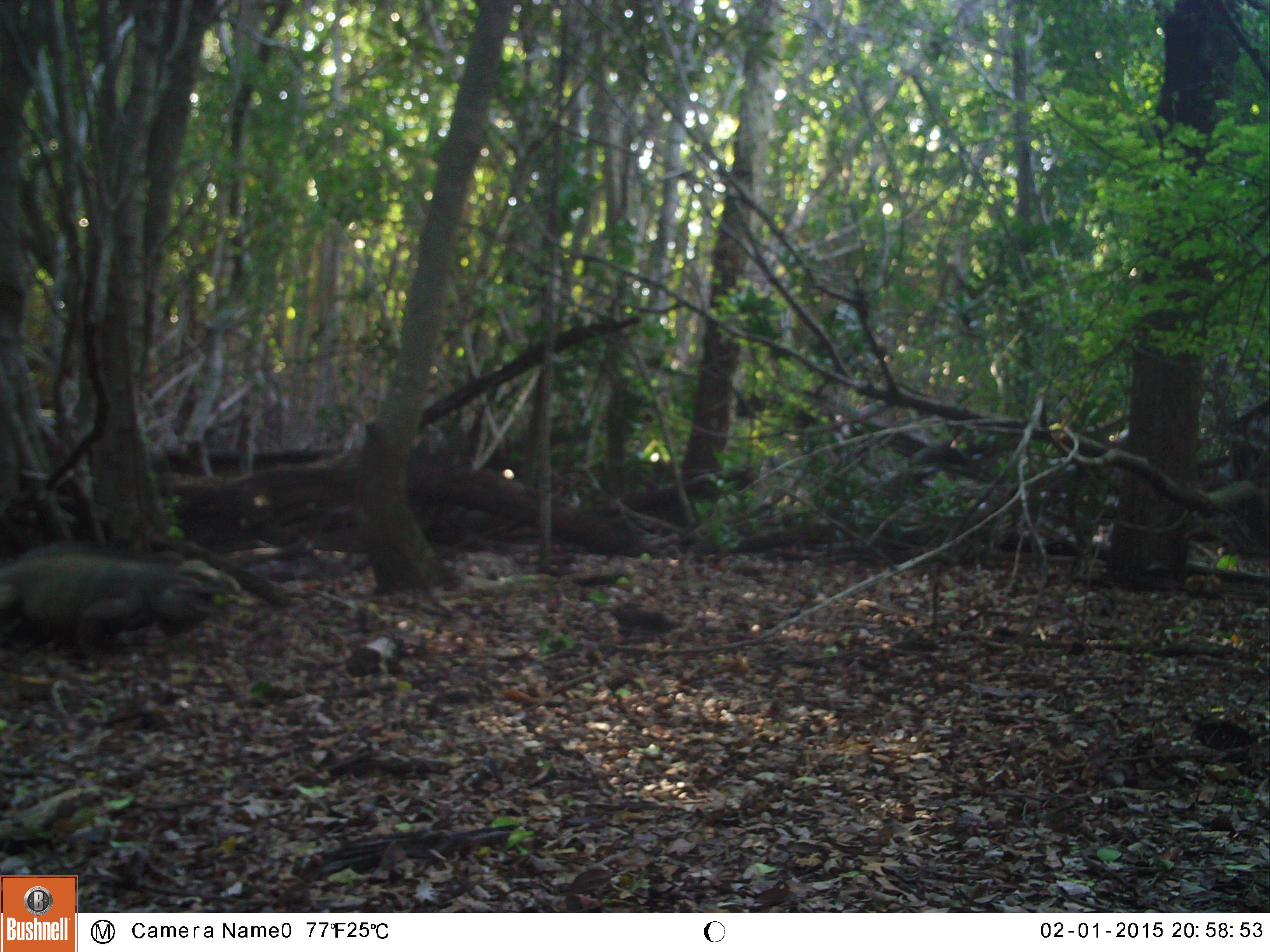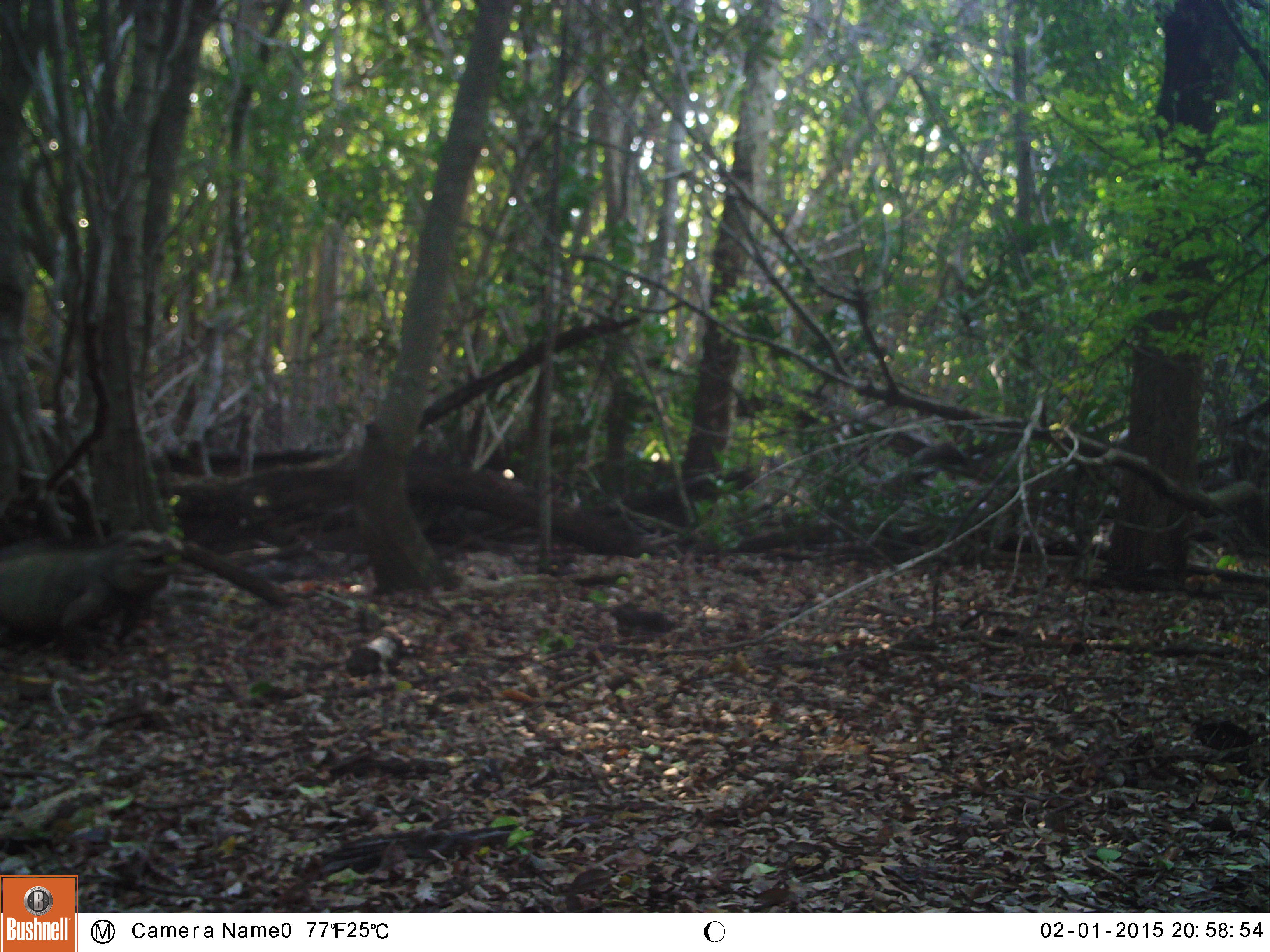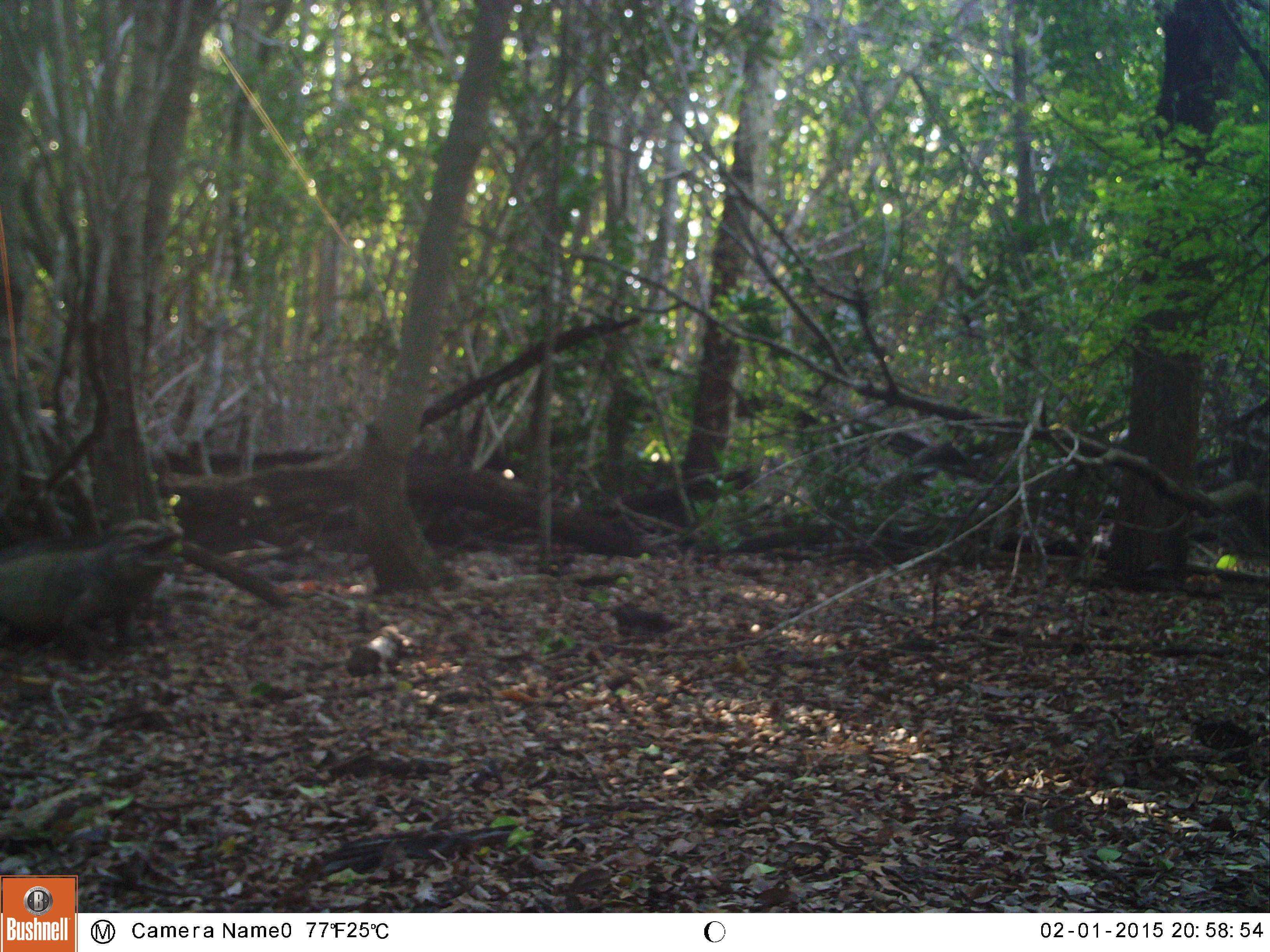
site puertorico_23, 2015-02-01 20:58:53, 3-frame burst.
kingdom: Animalia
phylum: Chordata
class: Reptilia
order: Squamata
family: Iguanidae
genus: Iguana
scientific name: Iguana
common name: typical iguanas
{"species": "Iguana (typical iguanas)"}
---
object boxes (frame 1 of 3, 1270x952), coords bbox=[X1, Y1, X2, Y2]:
iguana: bbox=[1, 541, 259, 660]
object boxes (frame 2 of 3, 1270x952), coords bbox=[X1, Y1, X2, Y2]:
iguana: bbox=[0, 529, 177, 659]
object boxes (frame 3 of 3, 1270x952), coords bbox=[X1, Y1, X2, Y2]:
iguana: bbox=[0, 509, 179, 659]